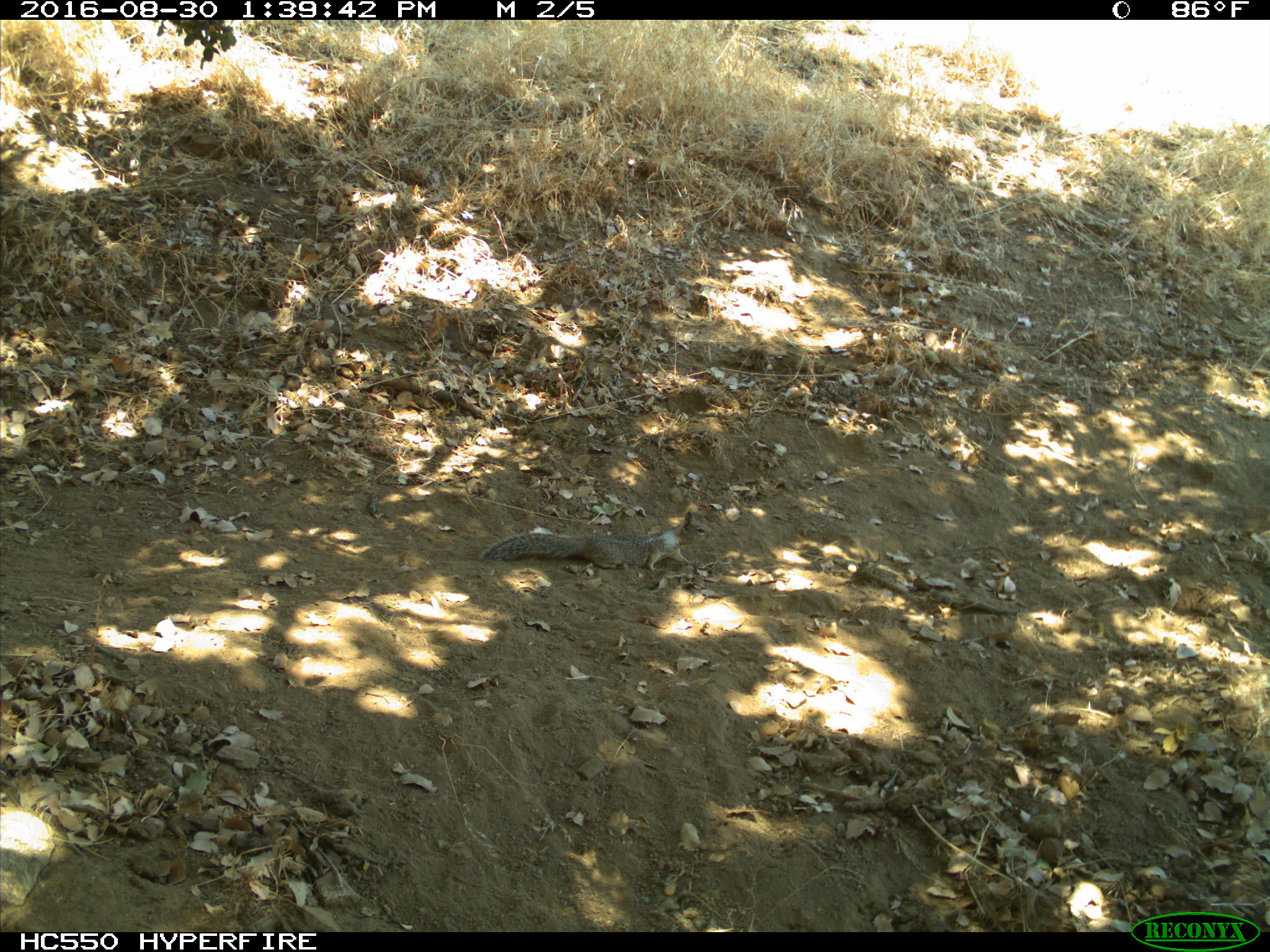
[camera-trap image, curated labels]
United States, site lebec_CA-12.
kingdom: Animalia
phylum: Chordata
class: Mammalia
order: Rodentia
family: Sciuridae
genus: Otospermophilus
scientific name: Otospermophilus beecheyi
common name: california ground squirrel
Otospermophilus beecheyi (california ground squirrel).